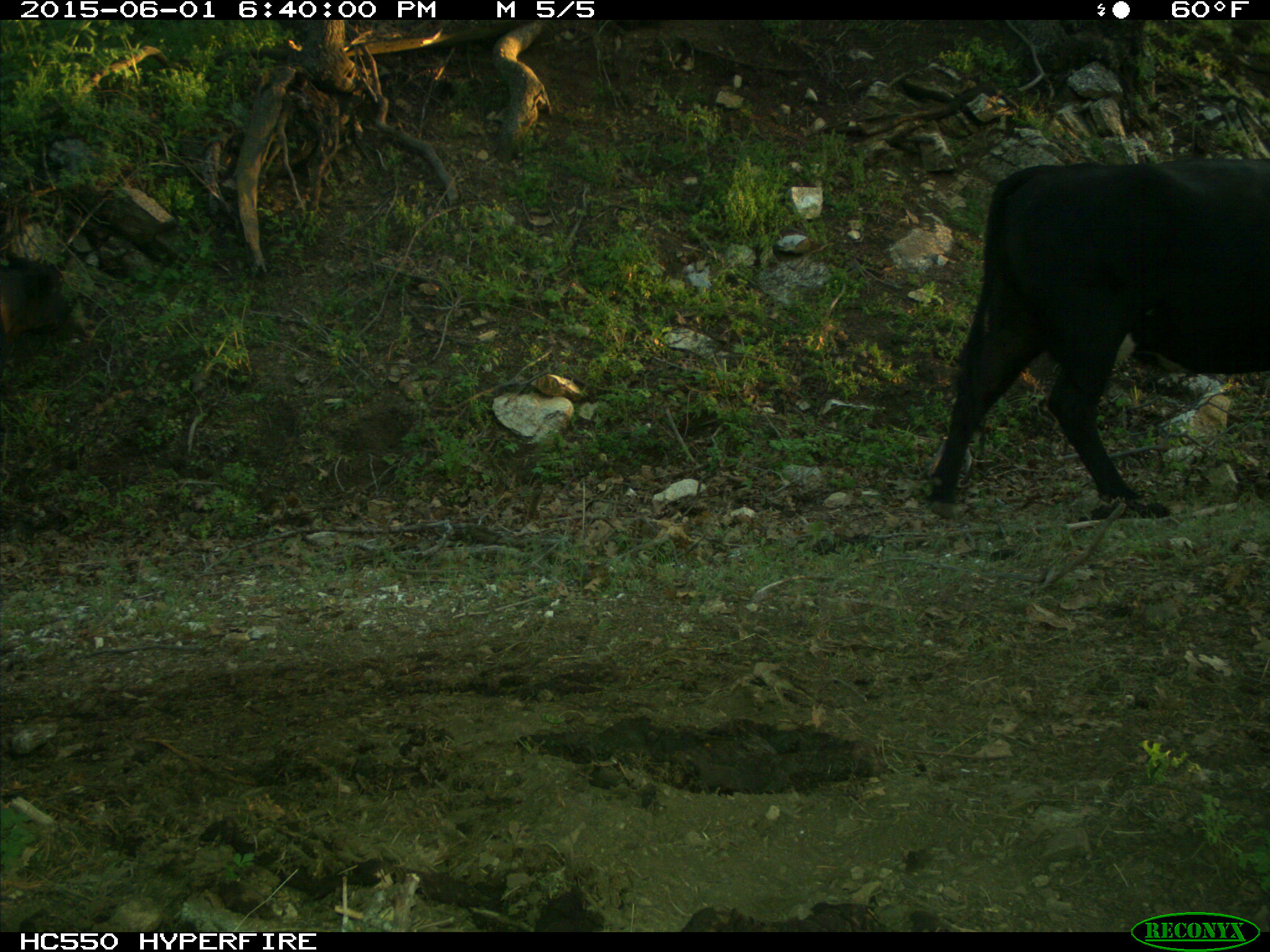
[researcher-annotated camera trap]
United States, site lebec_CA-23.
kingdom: Animalia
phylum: Chordata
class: Mammalia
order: Artiodactyla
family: Bovidae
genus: Bos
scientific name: Bos taurus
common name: domestic cow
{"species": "Bos taurus (domestic cow)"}